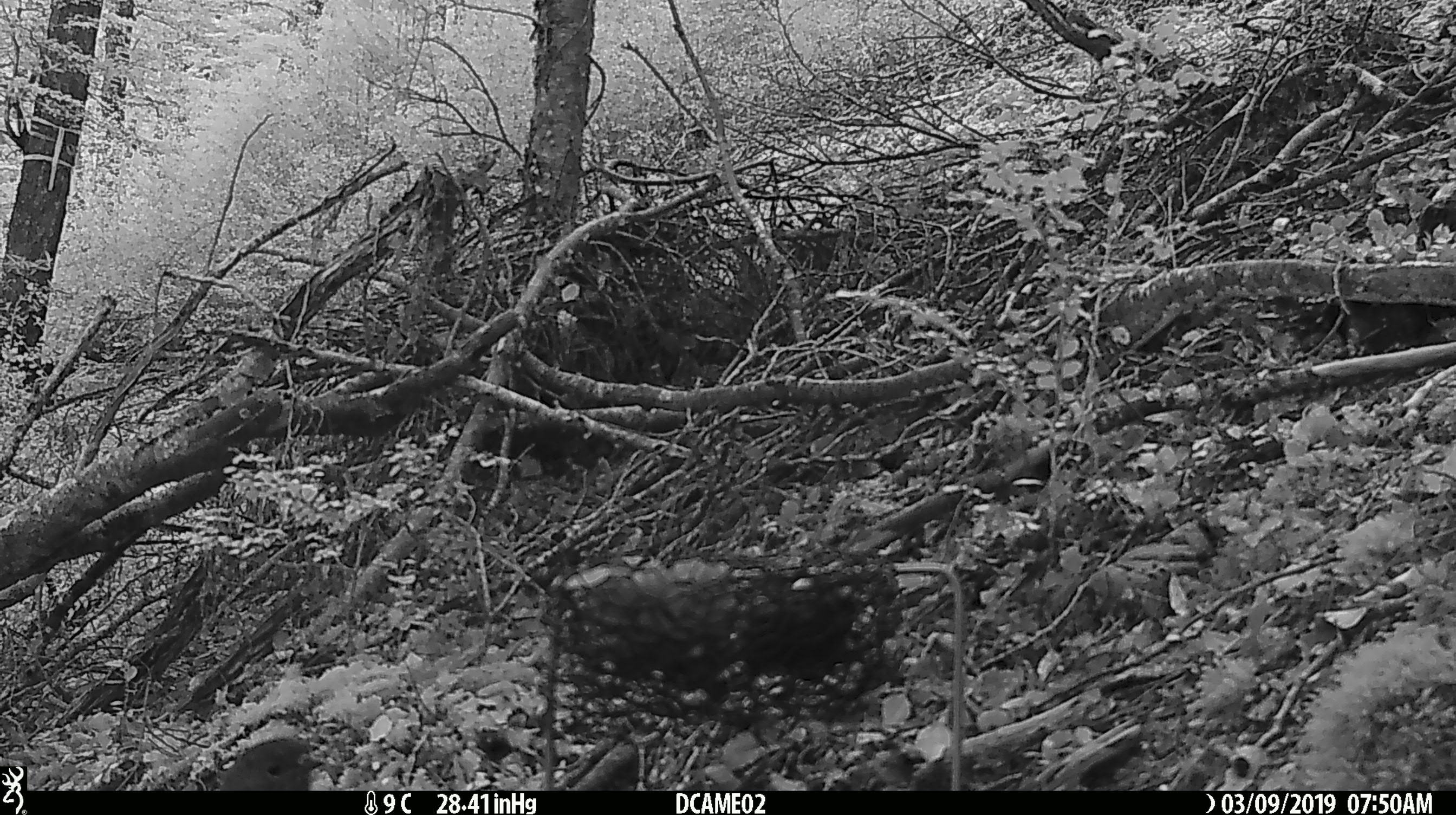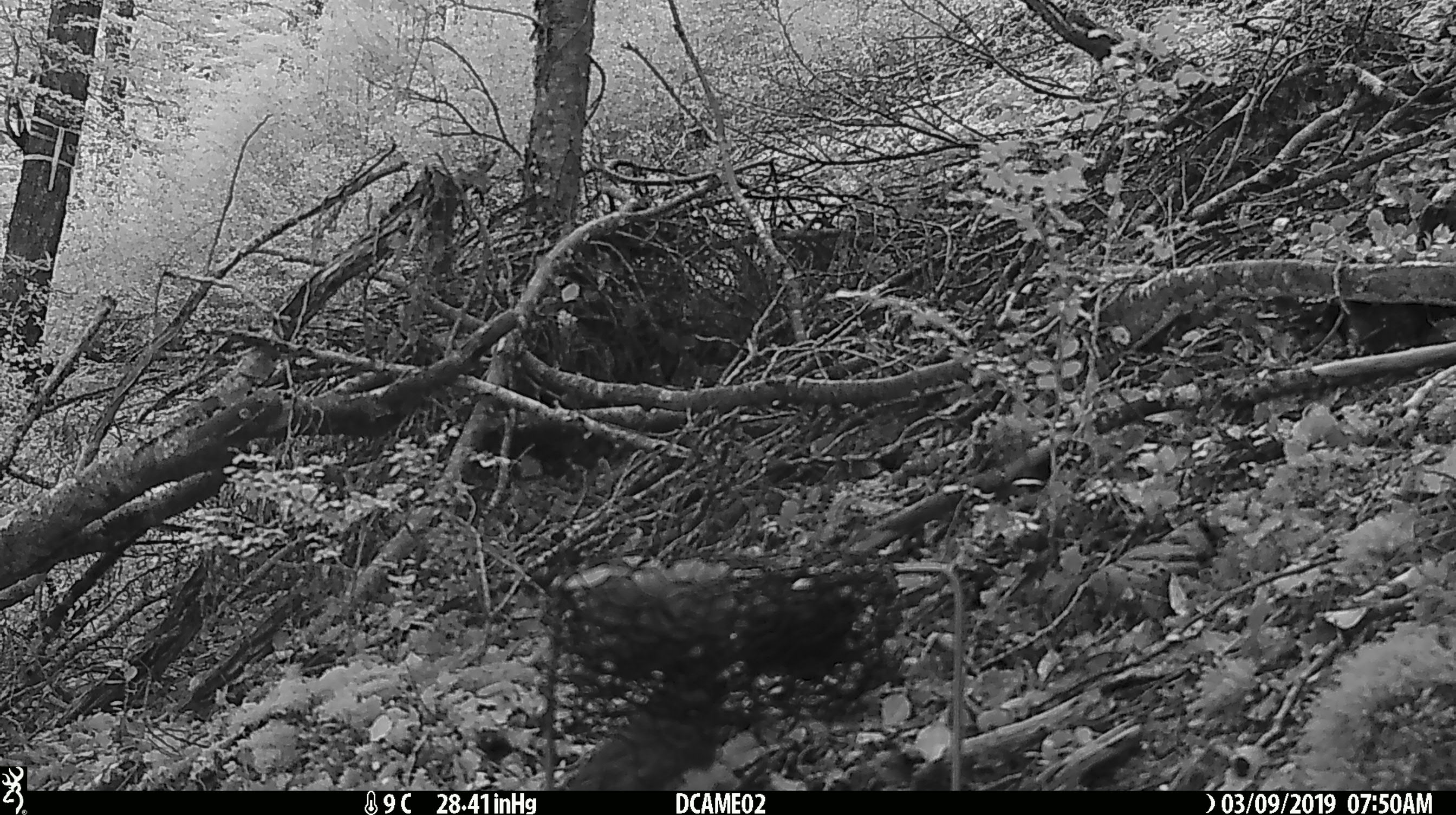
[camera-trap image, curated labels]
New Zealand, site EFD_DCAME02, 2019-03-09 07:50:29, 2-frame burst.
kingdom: Animalia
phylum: Chordata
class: Aves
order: Passeriformes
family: Petroicidae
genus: Petroica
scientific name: Petroica australis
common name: new zealand robin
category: robin